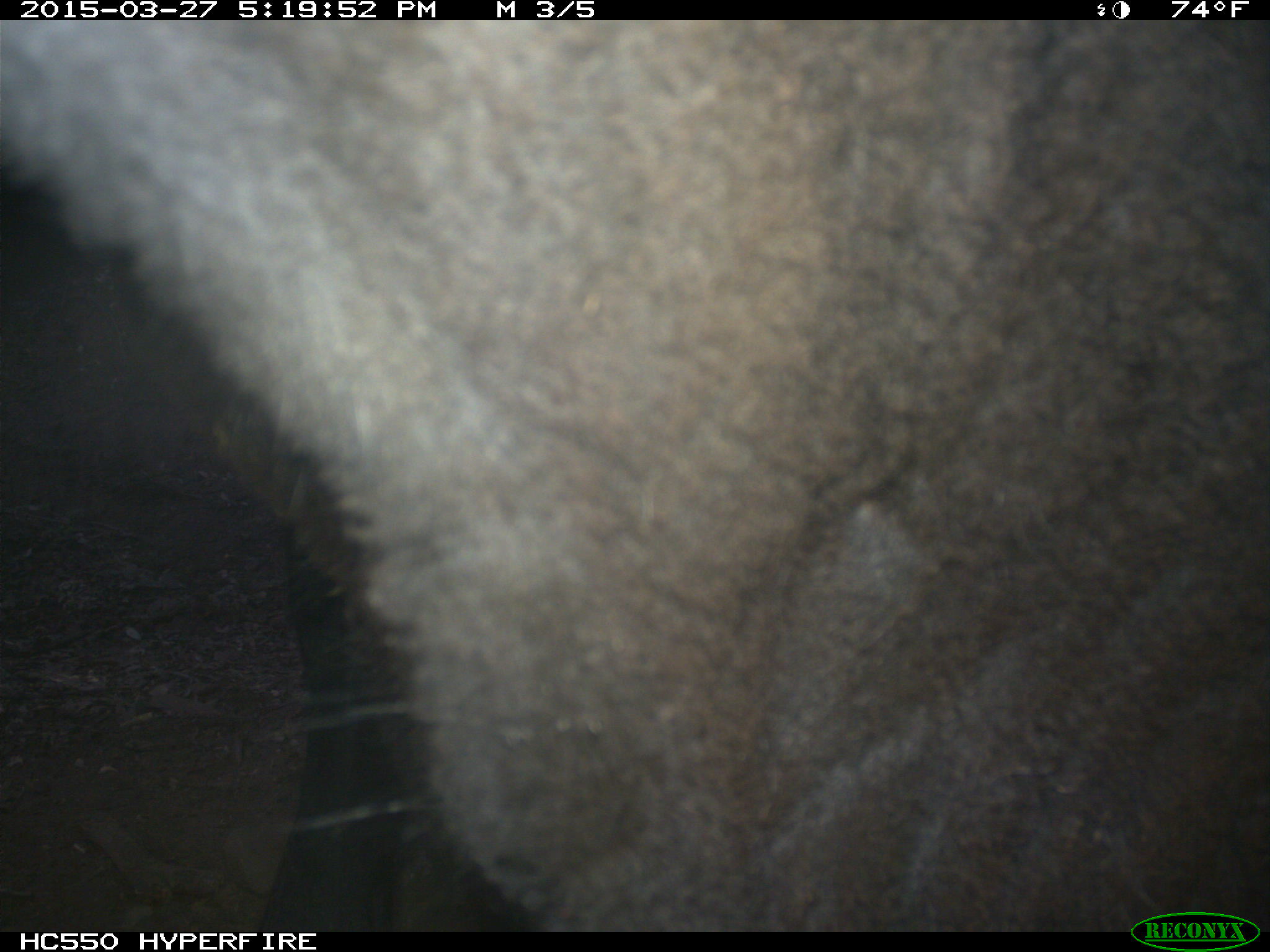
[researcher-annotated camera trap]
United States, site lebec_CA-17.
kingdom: Animalia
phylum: Chordata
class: Mammalia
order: Artiodactyla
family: Bovidae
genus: Bos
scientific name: Bos taurus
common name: domestic cow